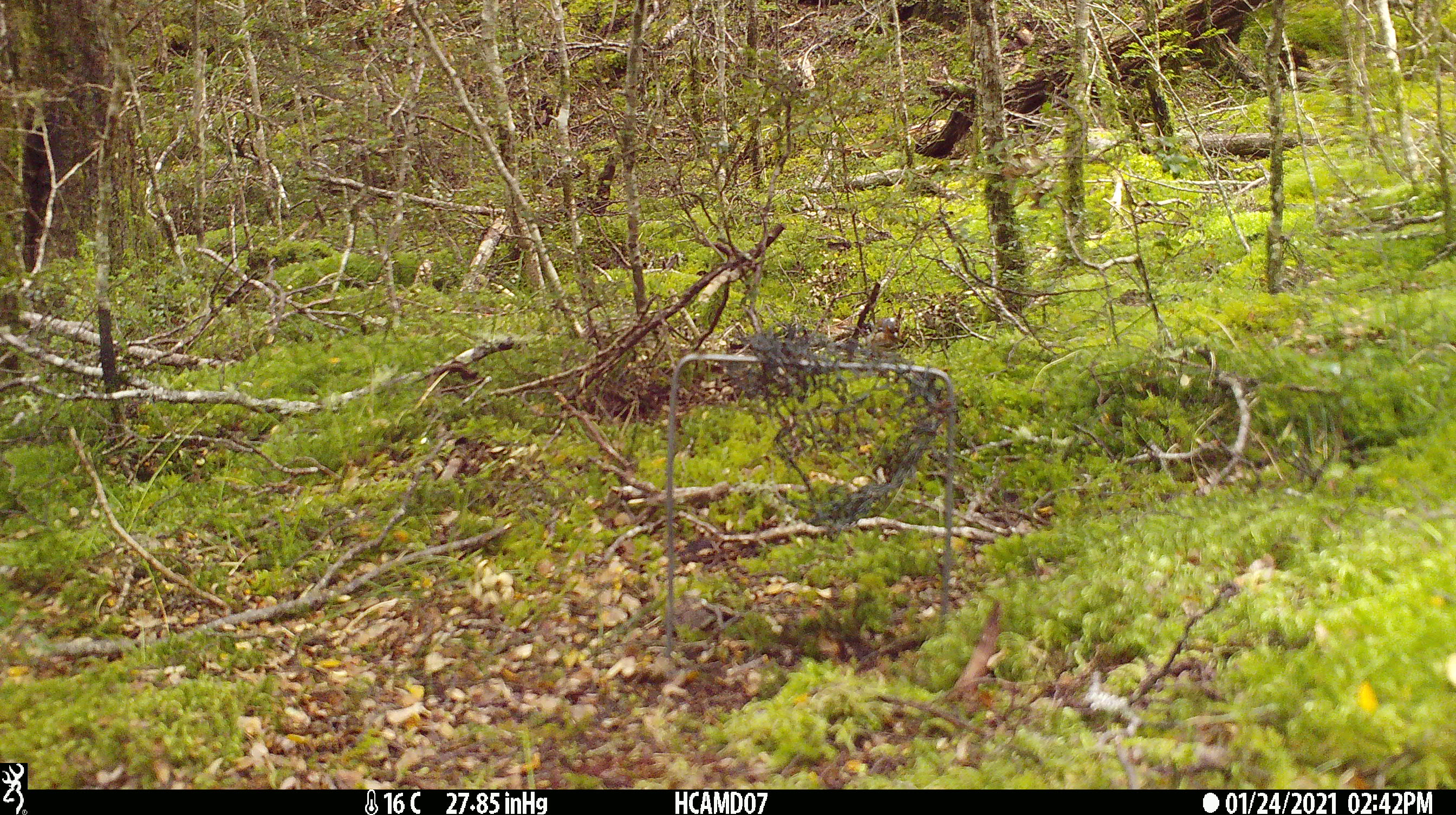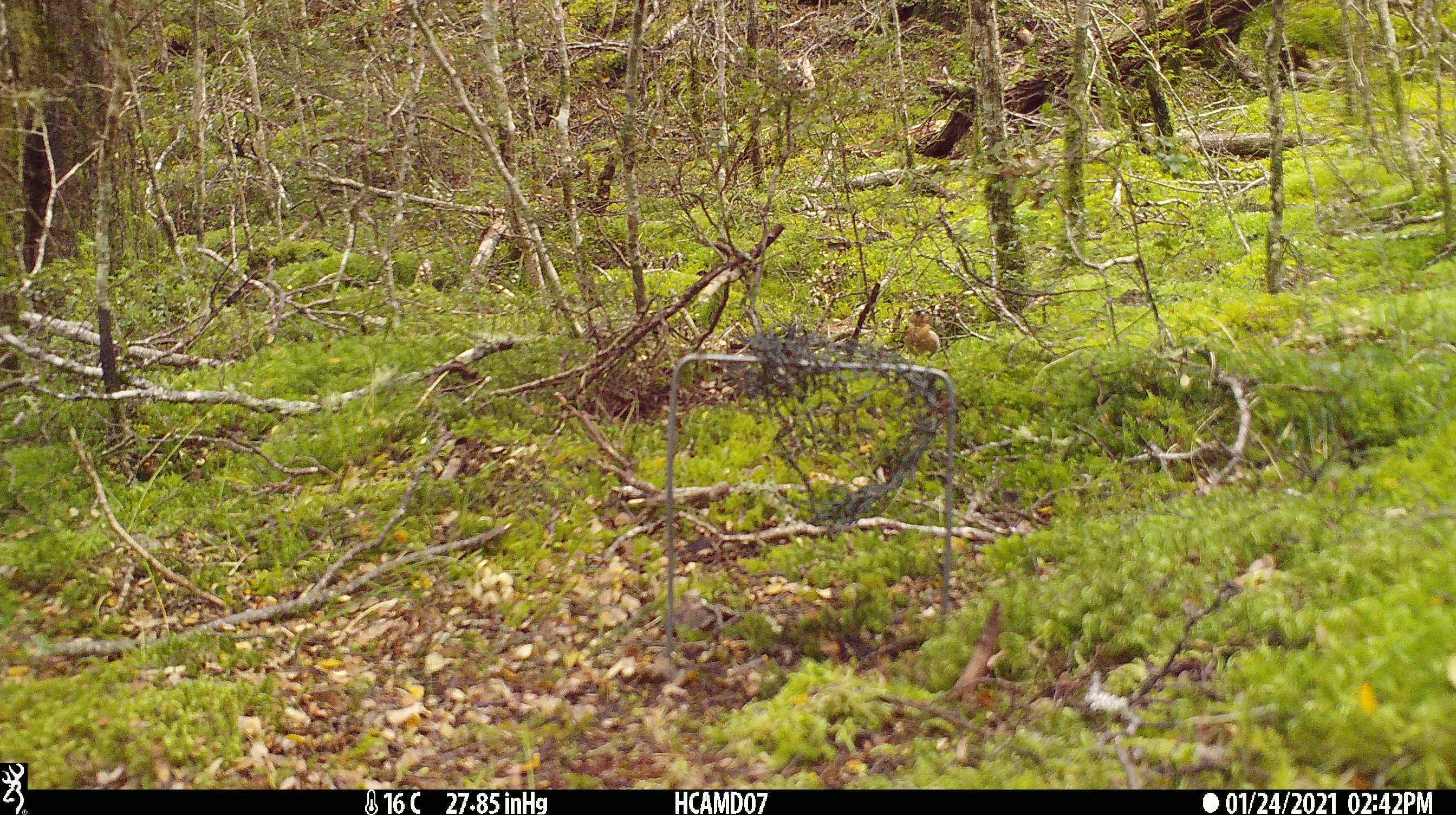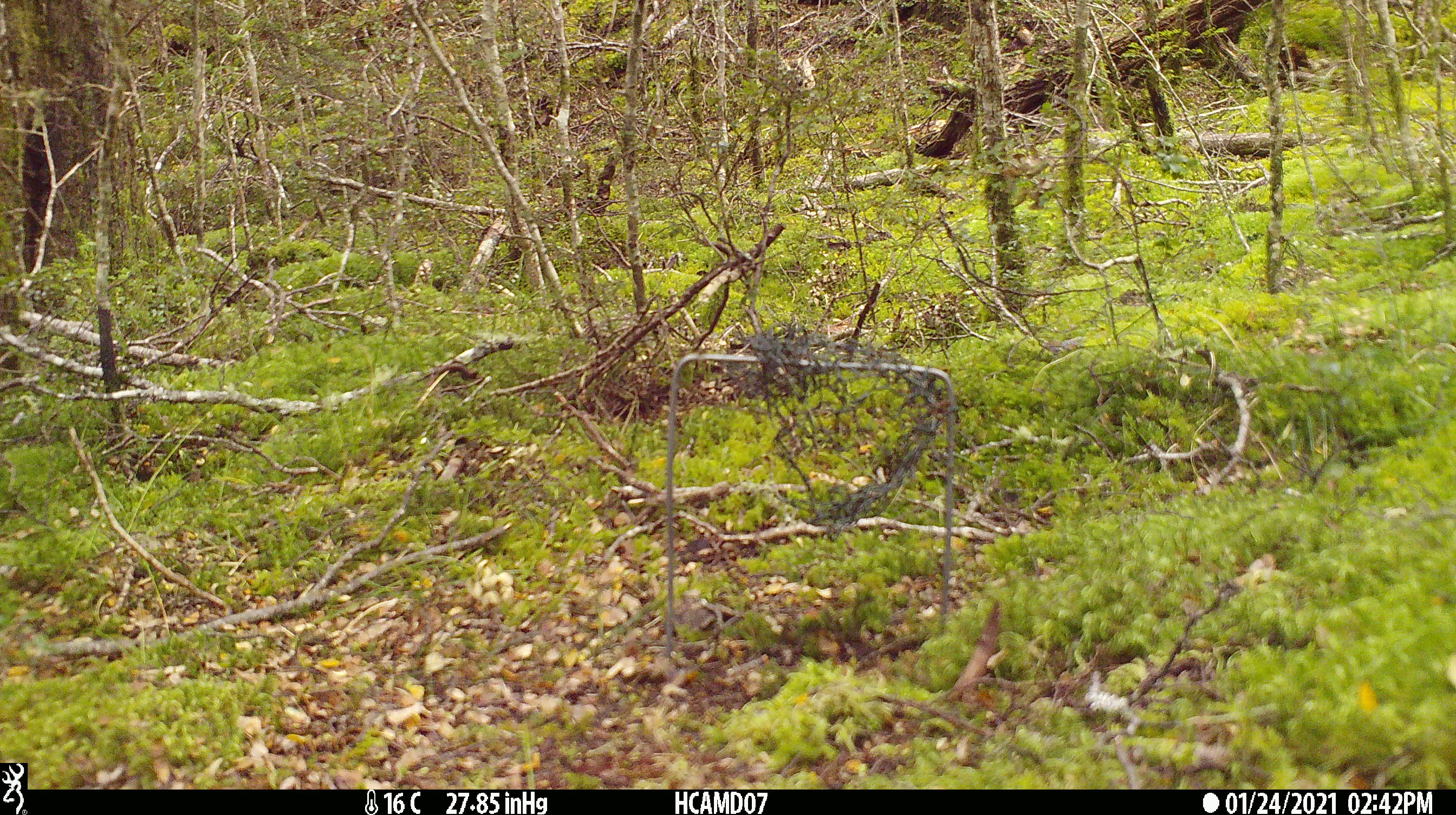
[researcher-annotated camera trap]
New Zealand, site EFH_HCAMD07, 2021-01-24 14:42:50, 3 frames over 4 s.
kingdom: Animalia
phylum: Chordata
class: Aves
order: Passeriformes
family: Fringillidae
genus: Fringilla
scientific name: Fringilla coelebs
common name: common chaffinch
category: chaffinch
Chaffinch (common chaffinch) (Fringilla coelebs).